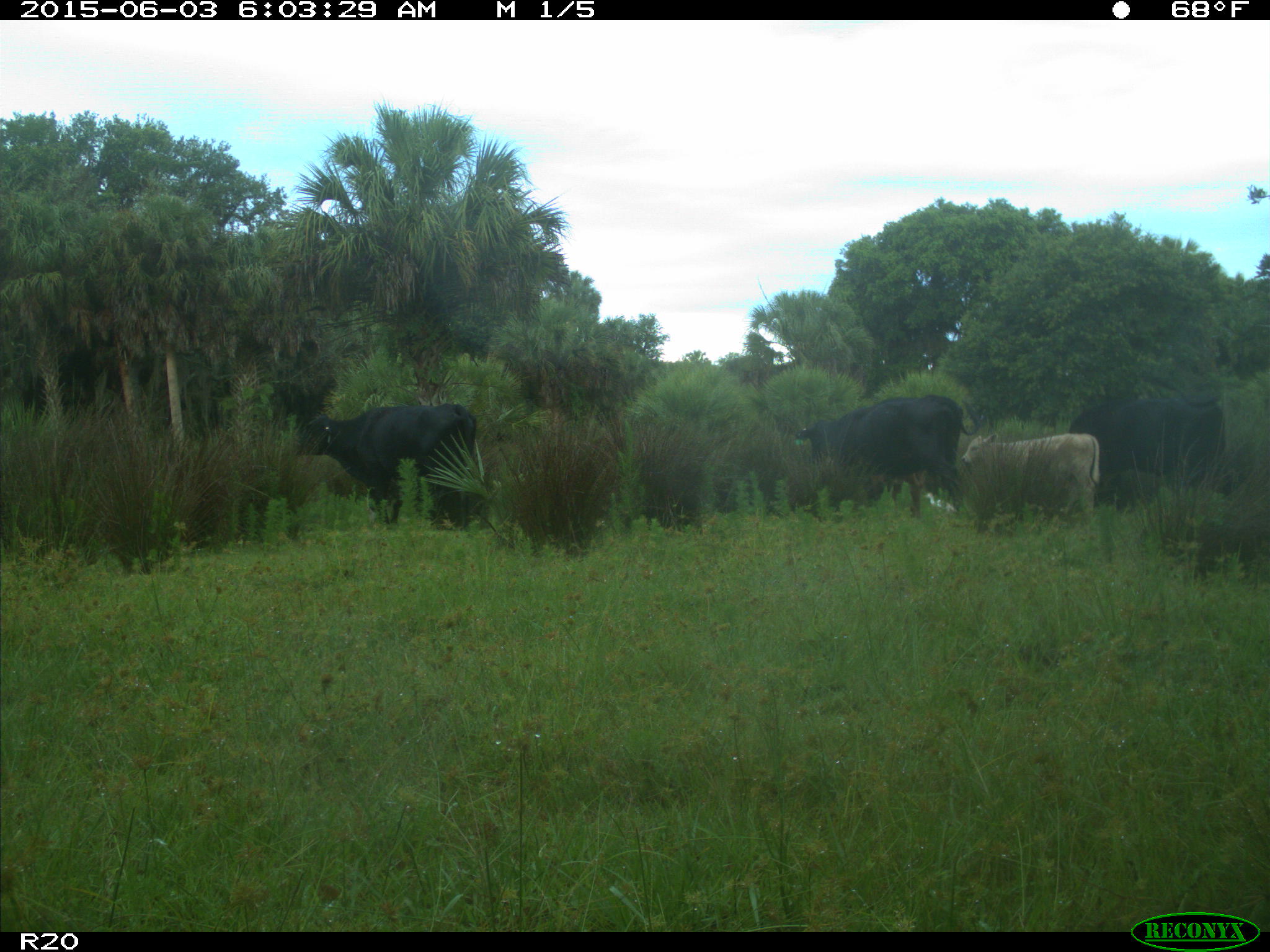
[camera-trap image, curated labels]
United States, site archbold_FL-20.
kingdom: Animalia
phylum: Chordata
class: Mammalia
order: Artiodactyla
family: Bovidae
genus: Bos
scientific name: Bos taurus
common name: domestic cow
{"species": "Bos taurus (domestic cow)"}